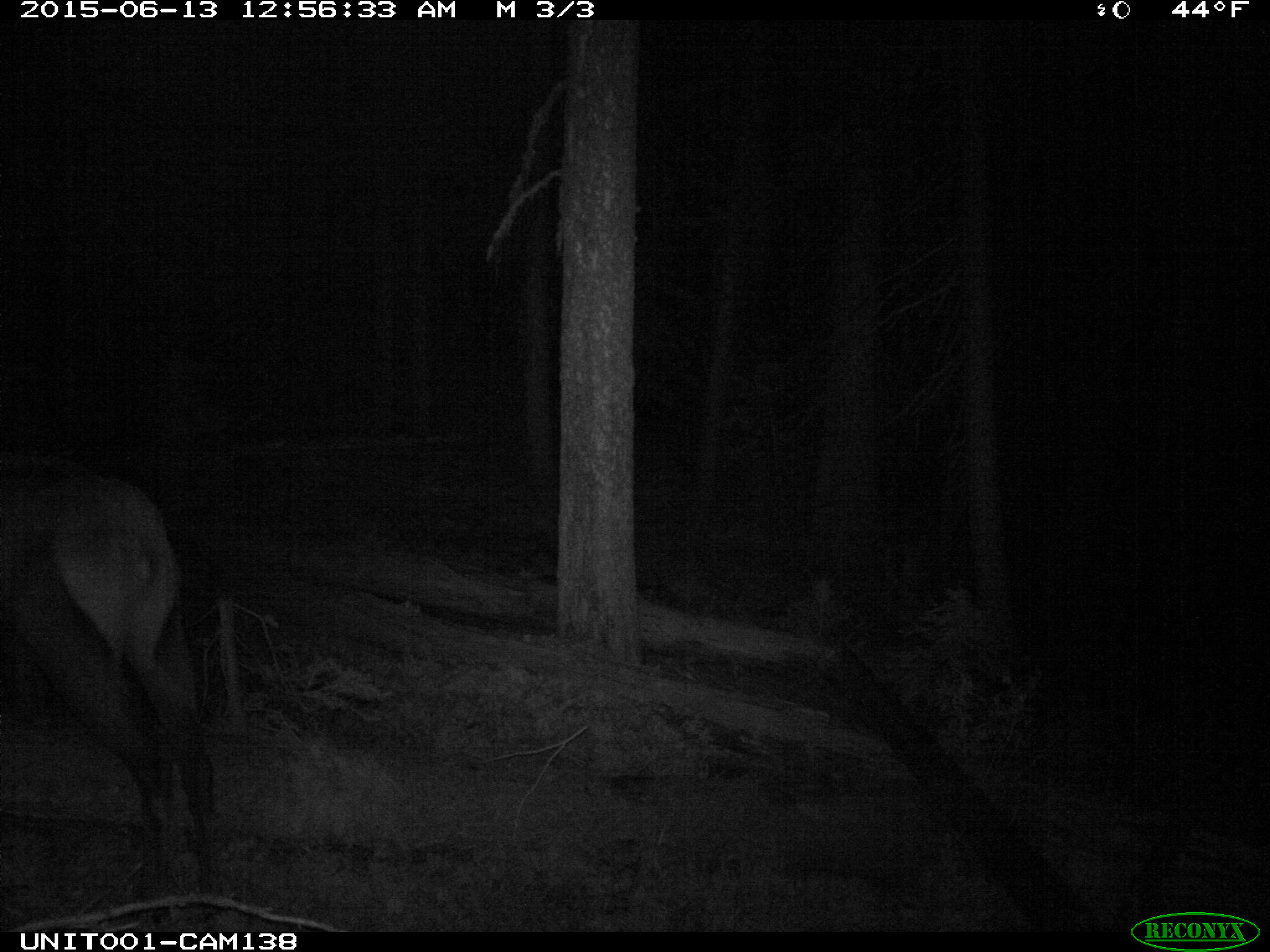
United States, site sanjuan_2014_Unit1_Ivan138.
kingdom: Animalia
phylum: Chordata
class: Mammalia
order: Artiodactyla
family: Cervidae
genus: Cervus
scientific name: Cervus elaphus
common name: red deer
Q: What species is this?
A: Cervus elaphus (red deer).